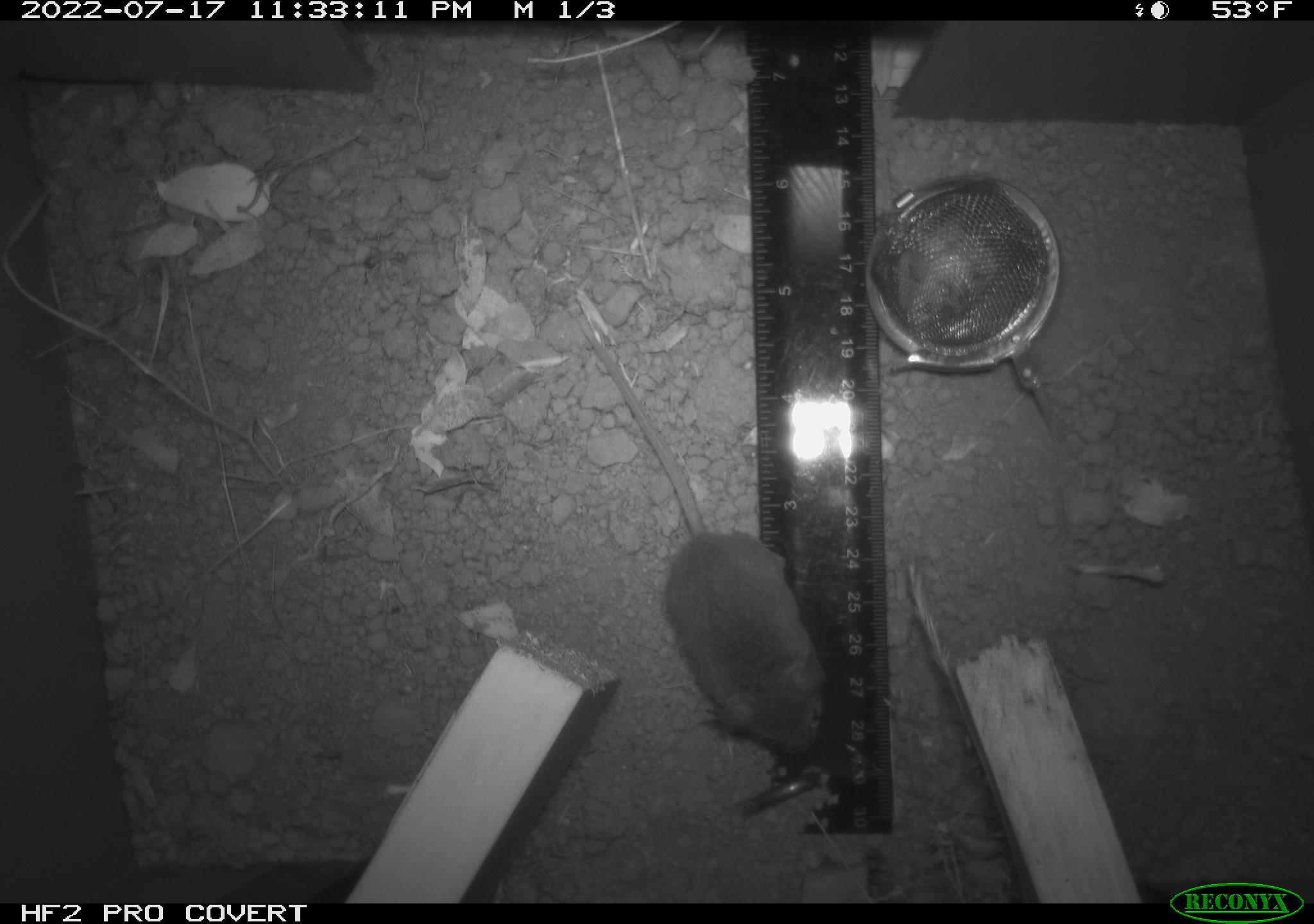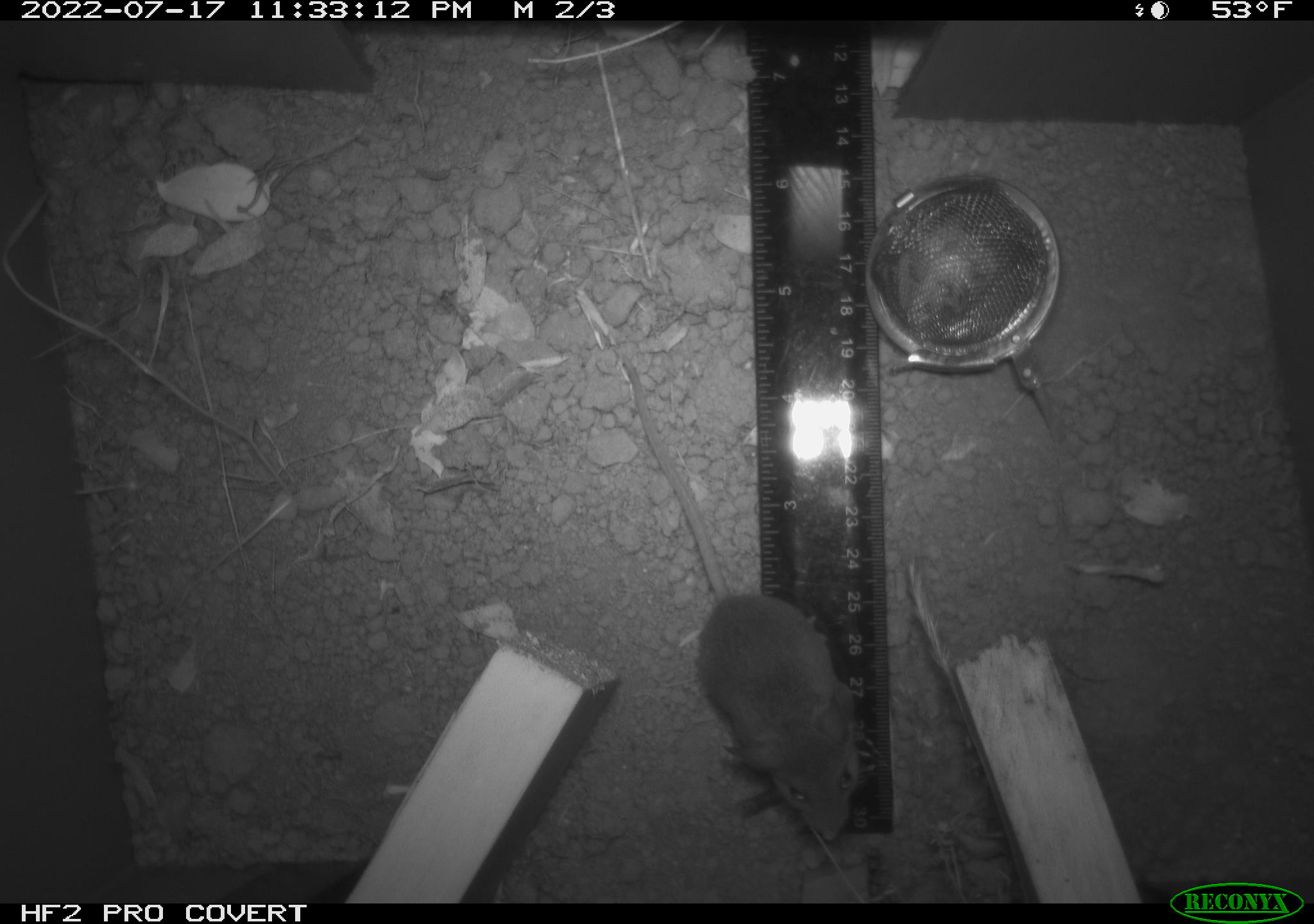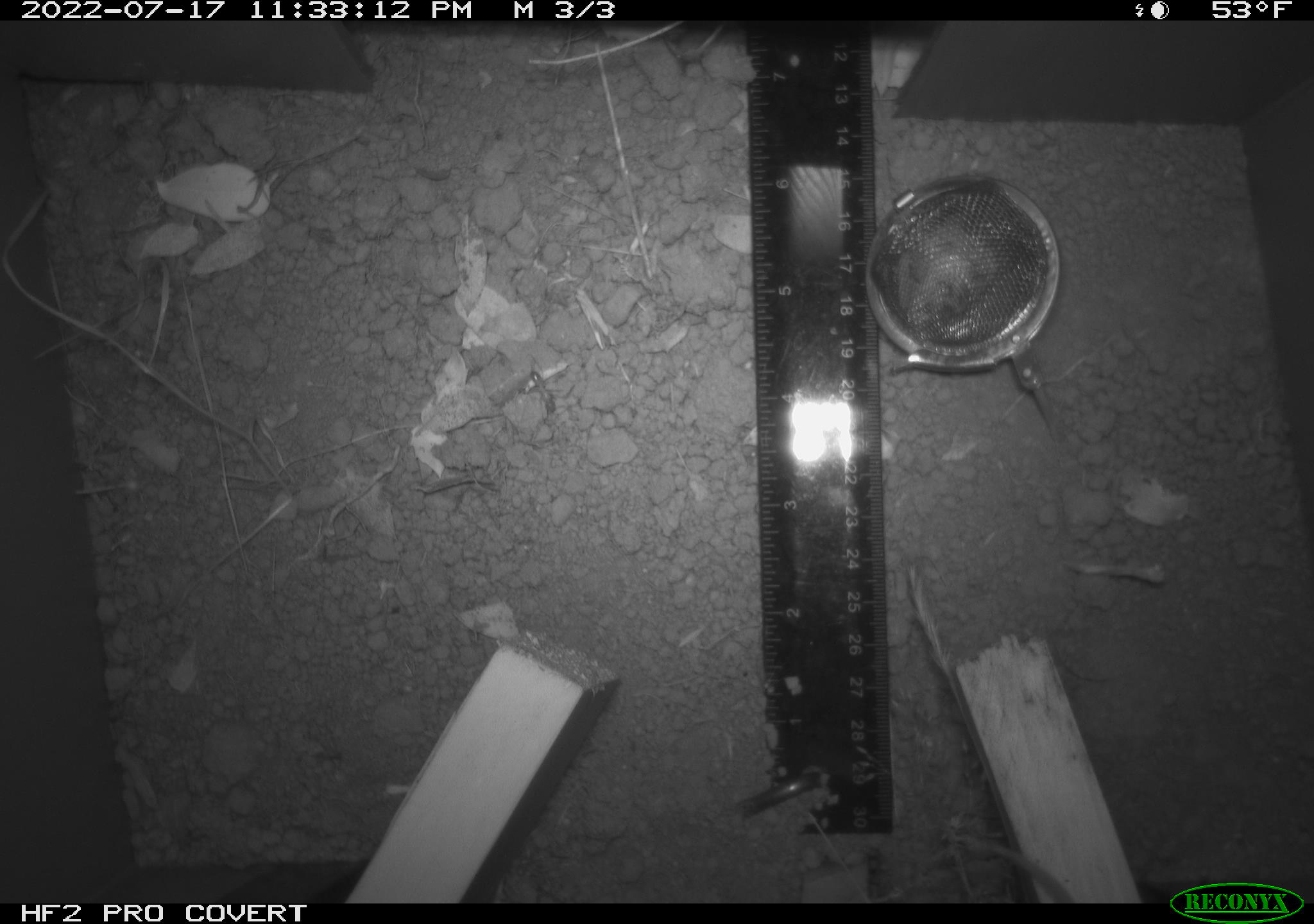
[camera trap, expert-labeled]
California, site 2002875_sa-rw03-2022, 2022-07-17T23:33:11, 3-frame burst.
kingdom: Animalia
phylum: Chordata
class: Mammalia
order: Rodentia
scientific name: Rodentia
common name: mouse species